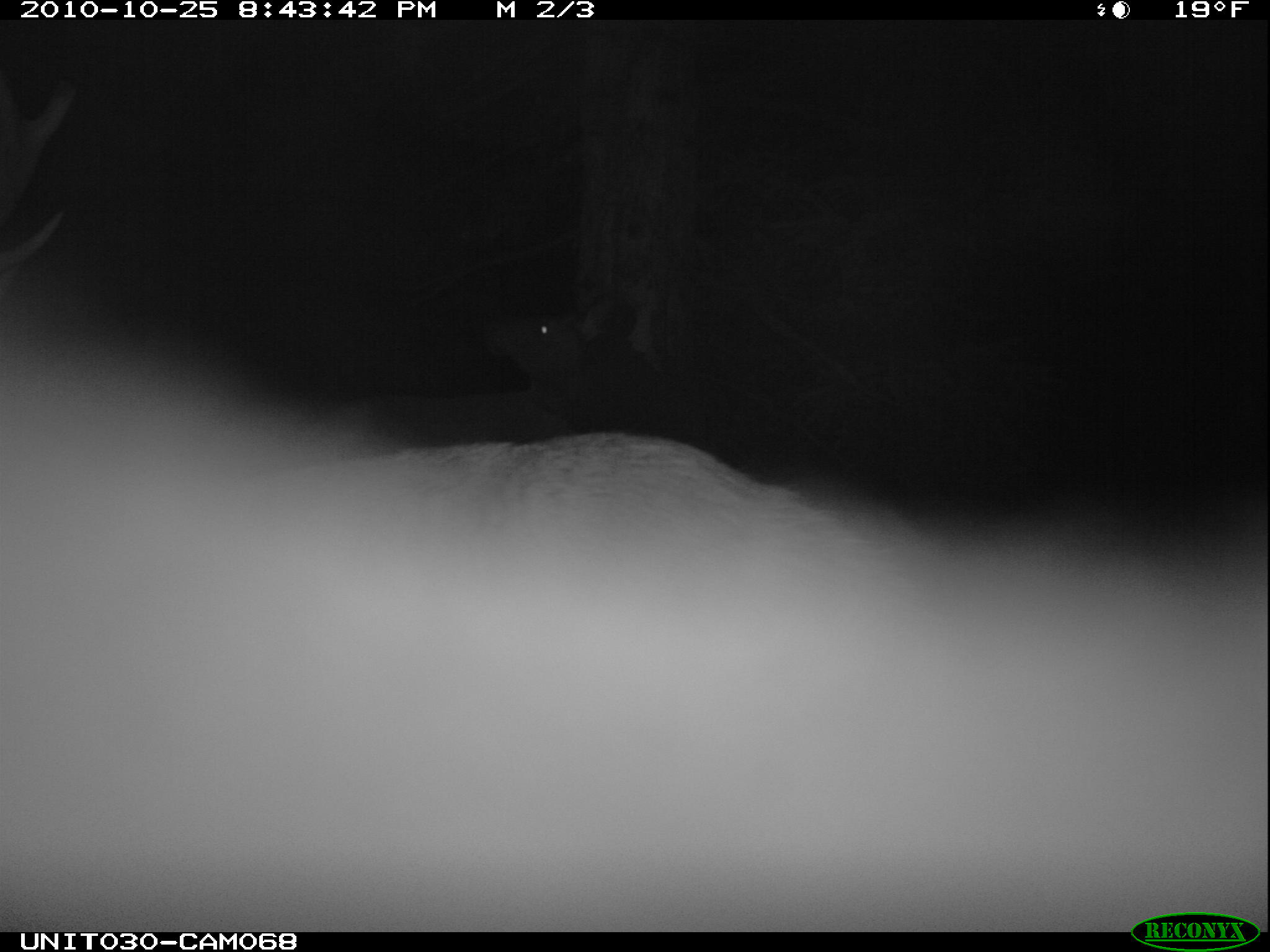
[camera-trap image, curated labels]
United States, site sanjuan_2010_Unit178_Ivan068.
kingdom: Animalia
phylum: Chordata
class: Mammalia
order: Artiodactyla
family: Cervidae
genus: Cervus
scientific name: Cervus elaphus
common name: red deer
Cervus elaphus (red deer).